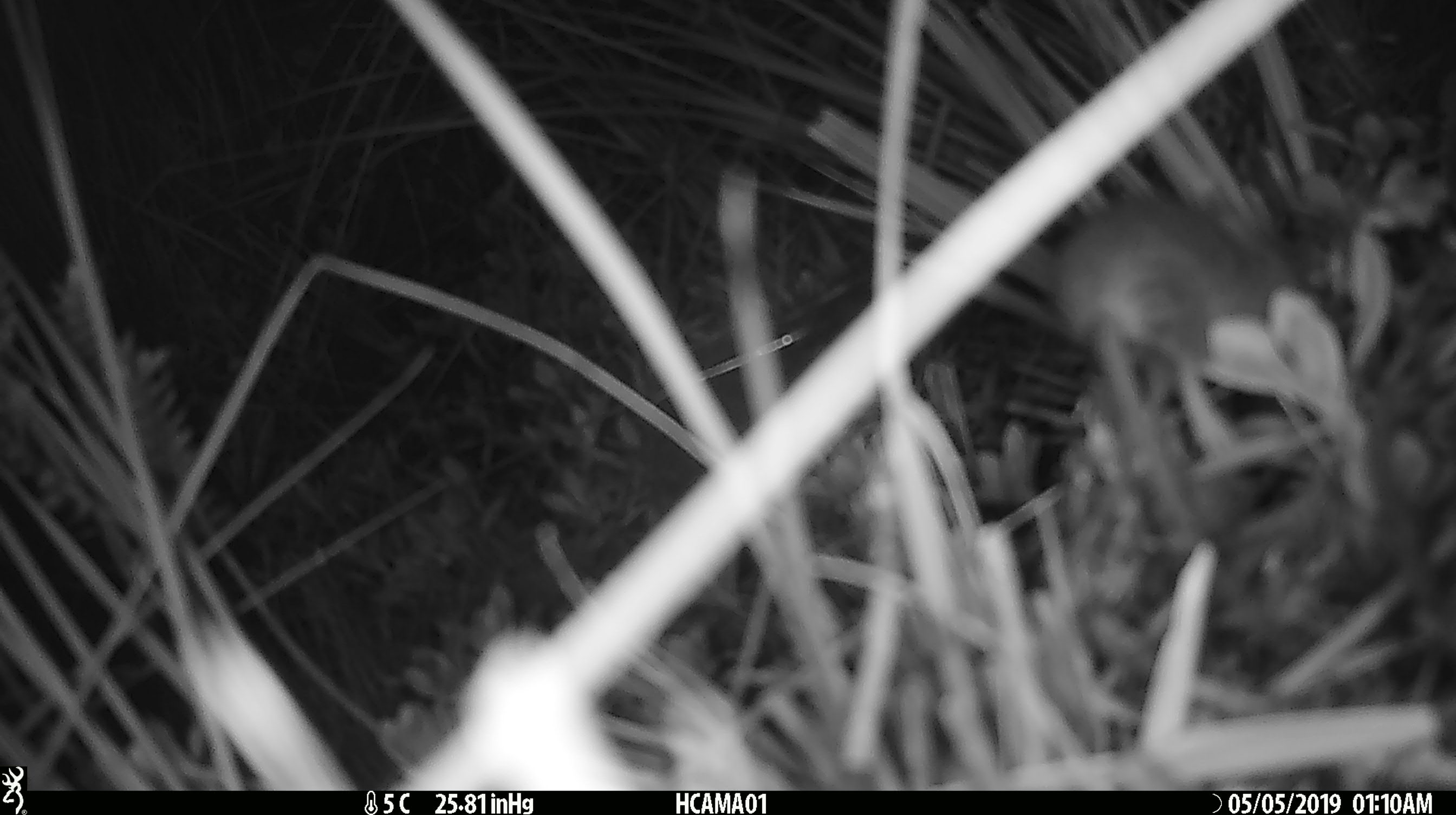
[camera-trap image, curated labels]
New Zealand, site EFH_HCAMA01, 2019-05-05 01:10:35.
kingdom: Animalia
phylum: Chordata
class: Mammalia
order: Rodentia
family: Muridae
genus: Mus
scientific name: Mus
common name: mouse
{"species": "mouse (Mus)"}